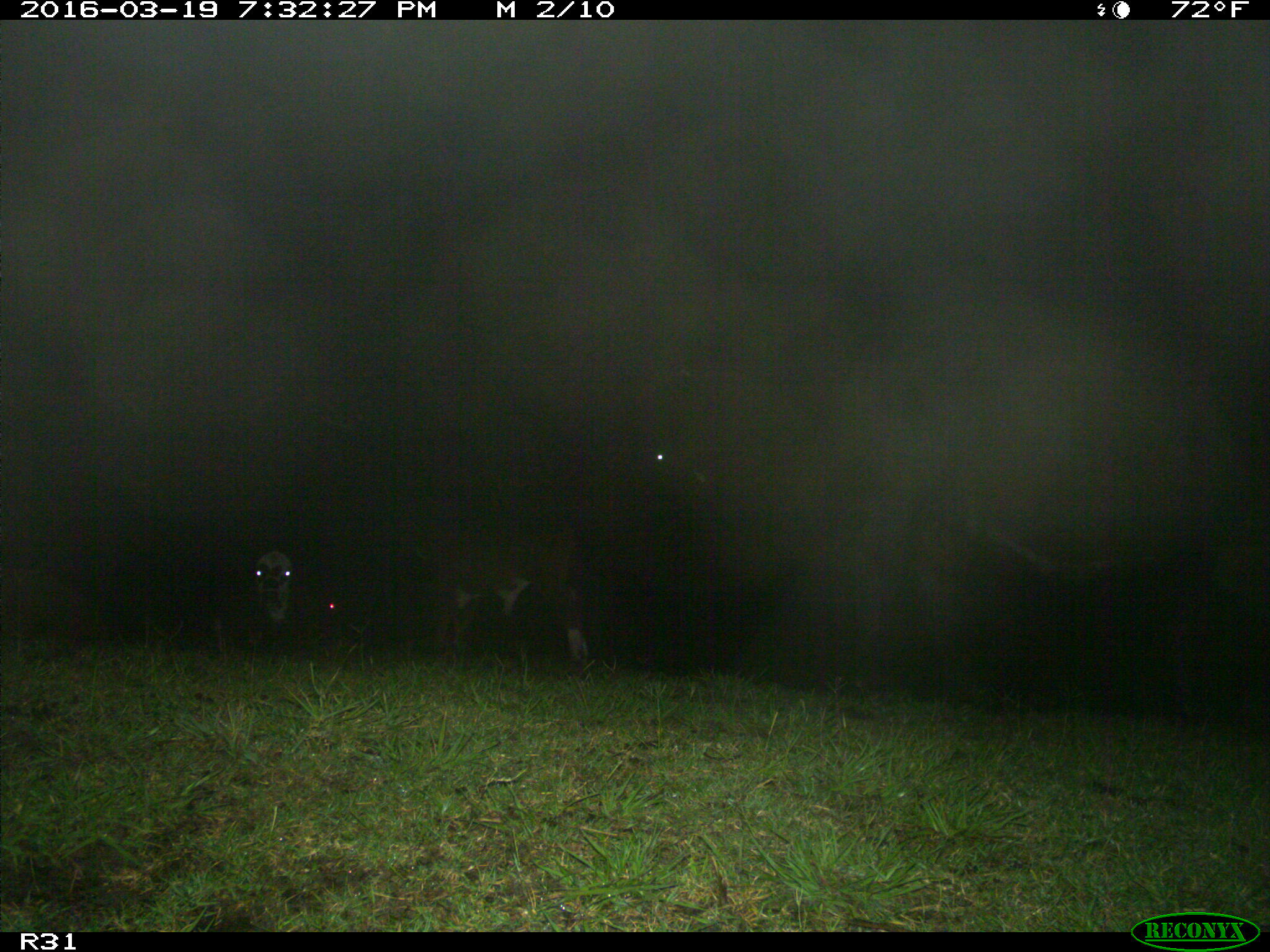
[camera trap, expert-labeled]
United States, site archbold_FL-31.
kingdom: Animalia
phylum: Chordata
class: Mammalia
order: Artiodactyla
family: Bovidae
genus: Bos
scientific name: Bos taurus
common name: domestic cow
Bos taurus (domestic cow).